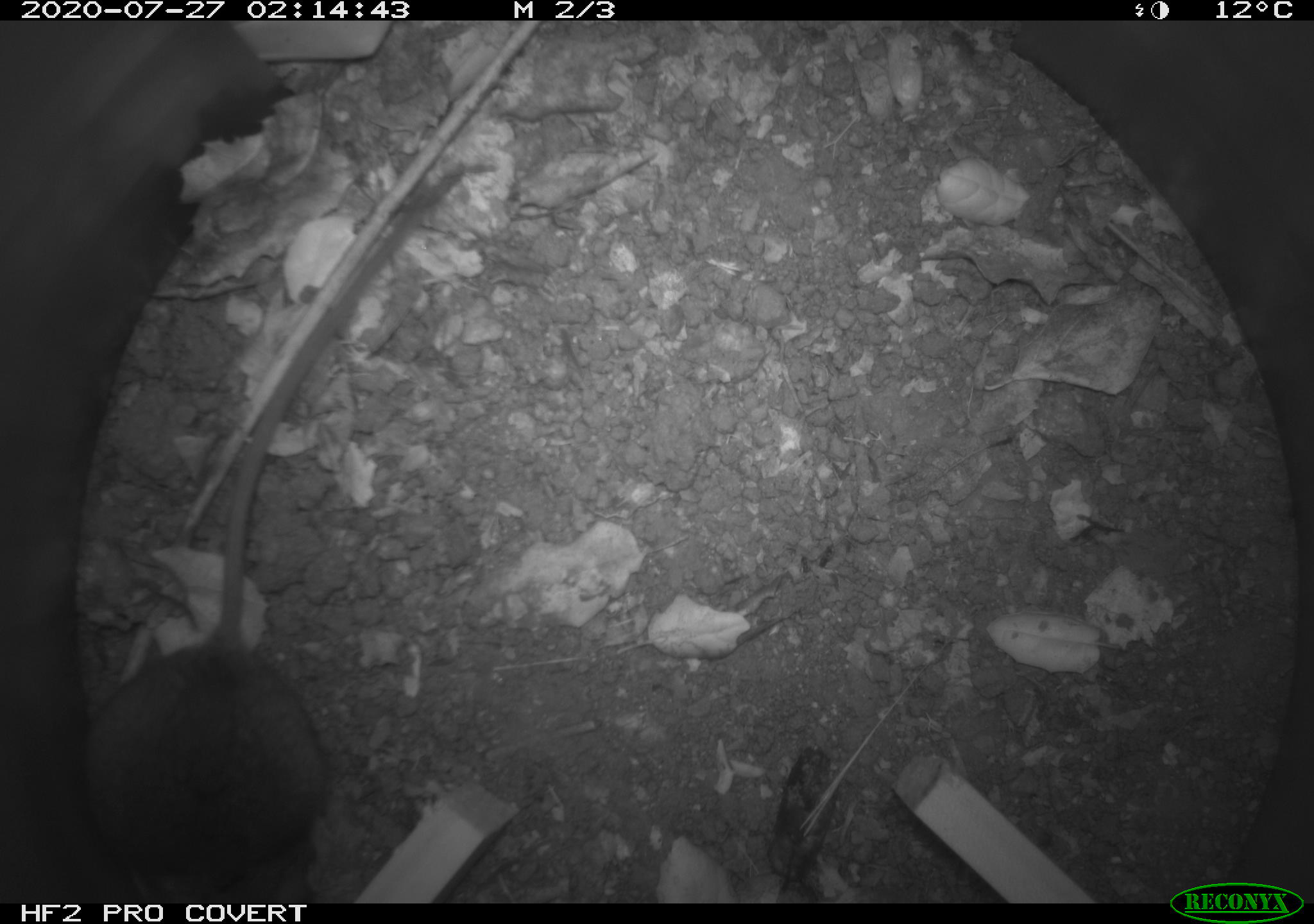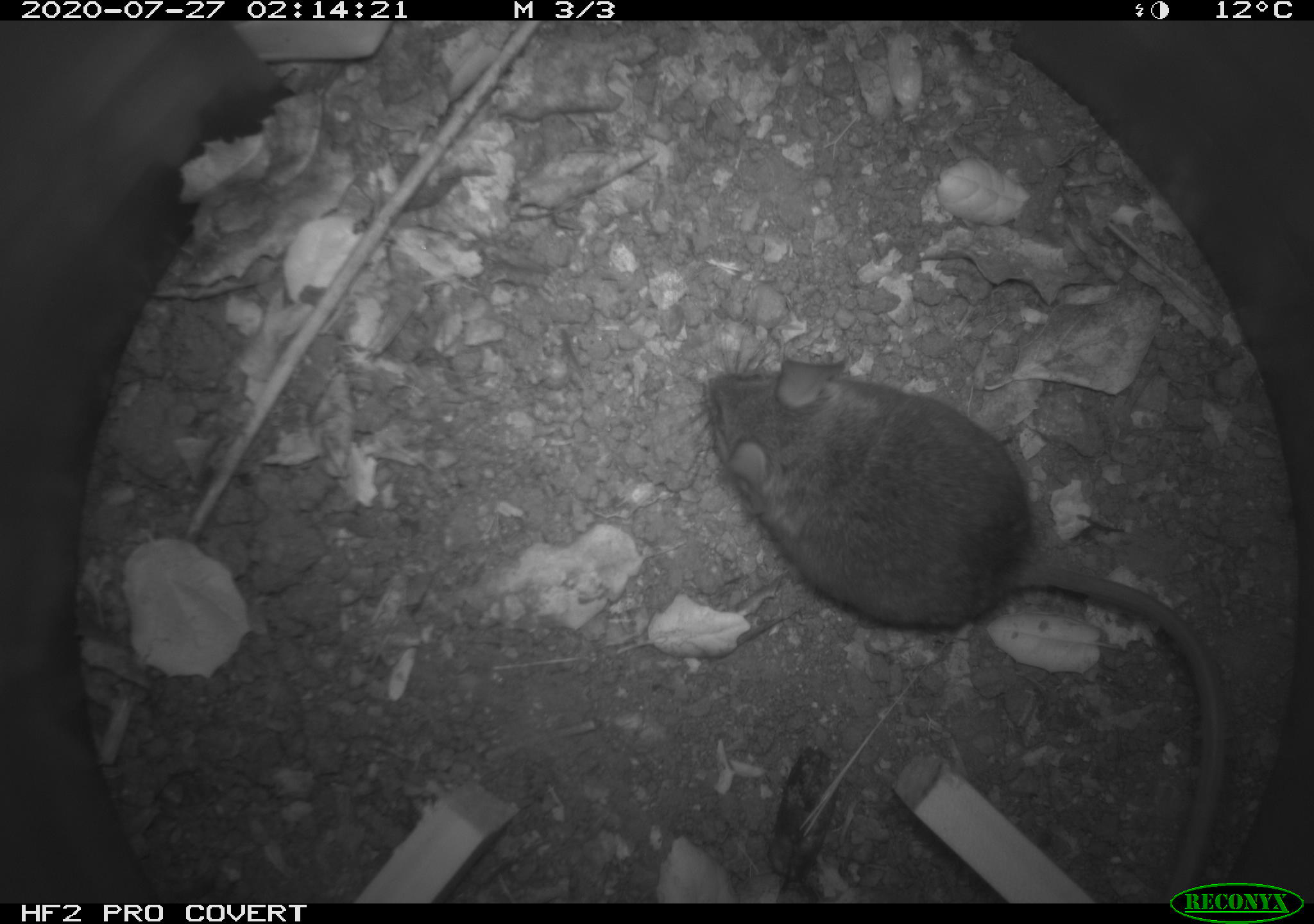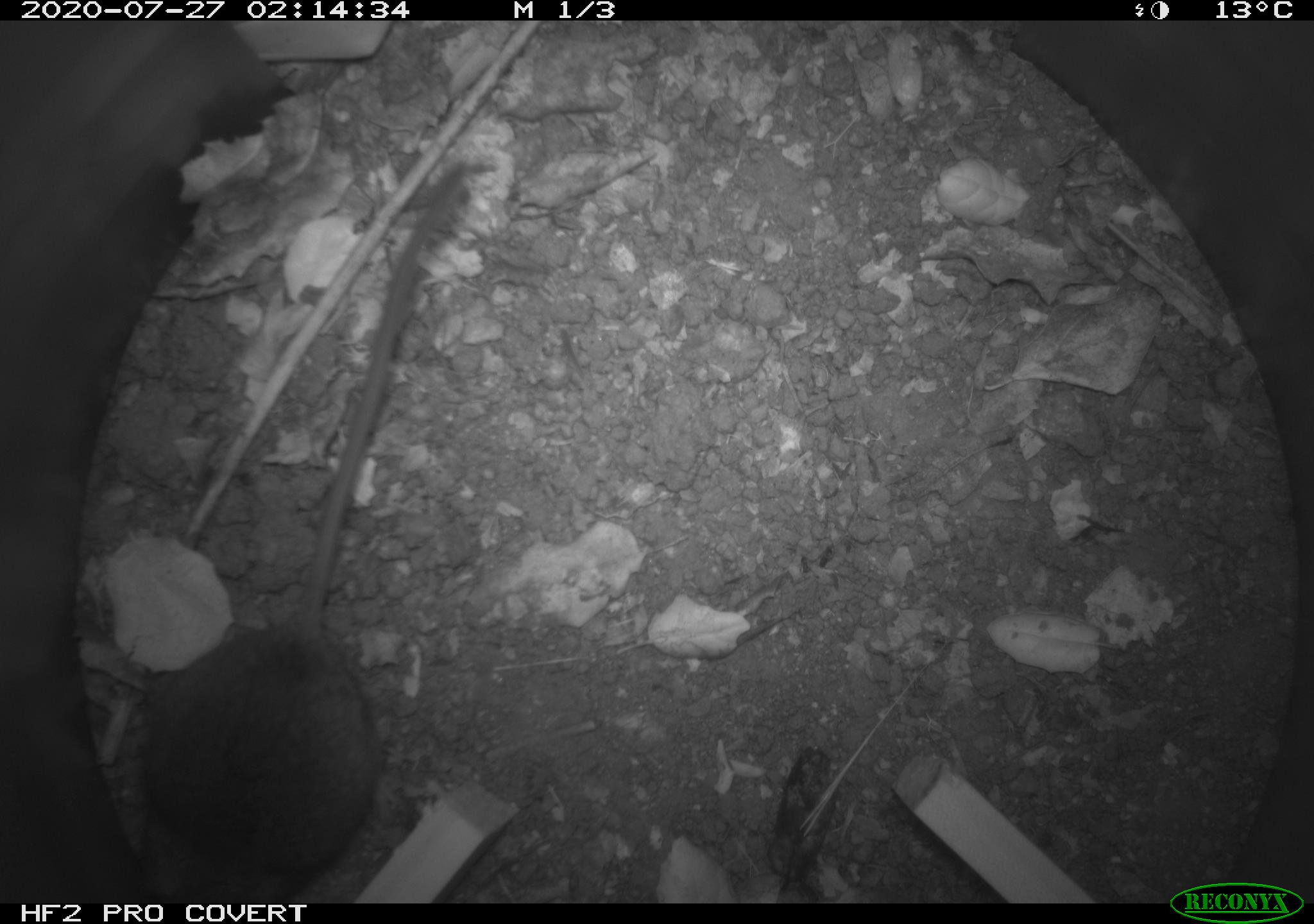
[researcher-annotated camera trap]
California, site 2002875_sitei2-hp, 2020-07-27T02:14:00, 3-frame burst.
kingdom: Animalia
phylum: Chordata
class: Mammalia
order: Rodentia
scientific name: Rodentia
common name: rodent